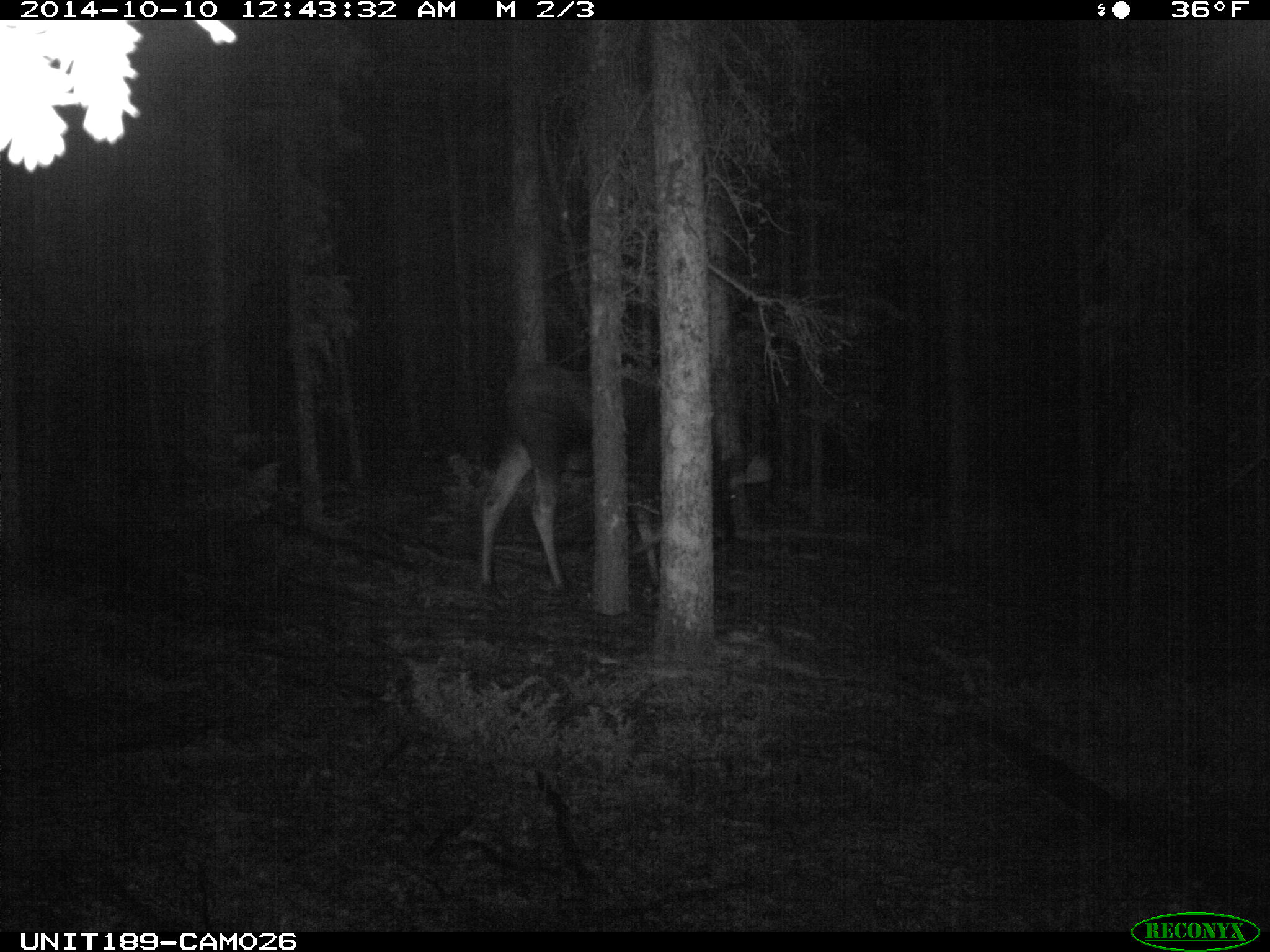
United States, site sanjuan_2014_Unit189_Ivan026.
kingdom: Animalia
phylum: Chordata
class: Mammalia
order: Artiodactyla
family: Cervidae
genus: Alces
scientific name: Alces alces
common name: moose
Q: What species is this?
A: Alces alces (moose).